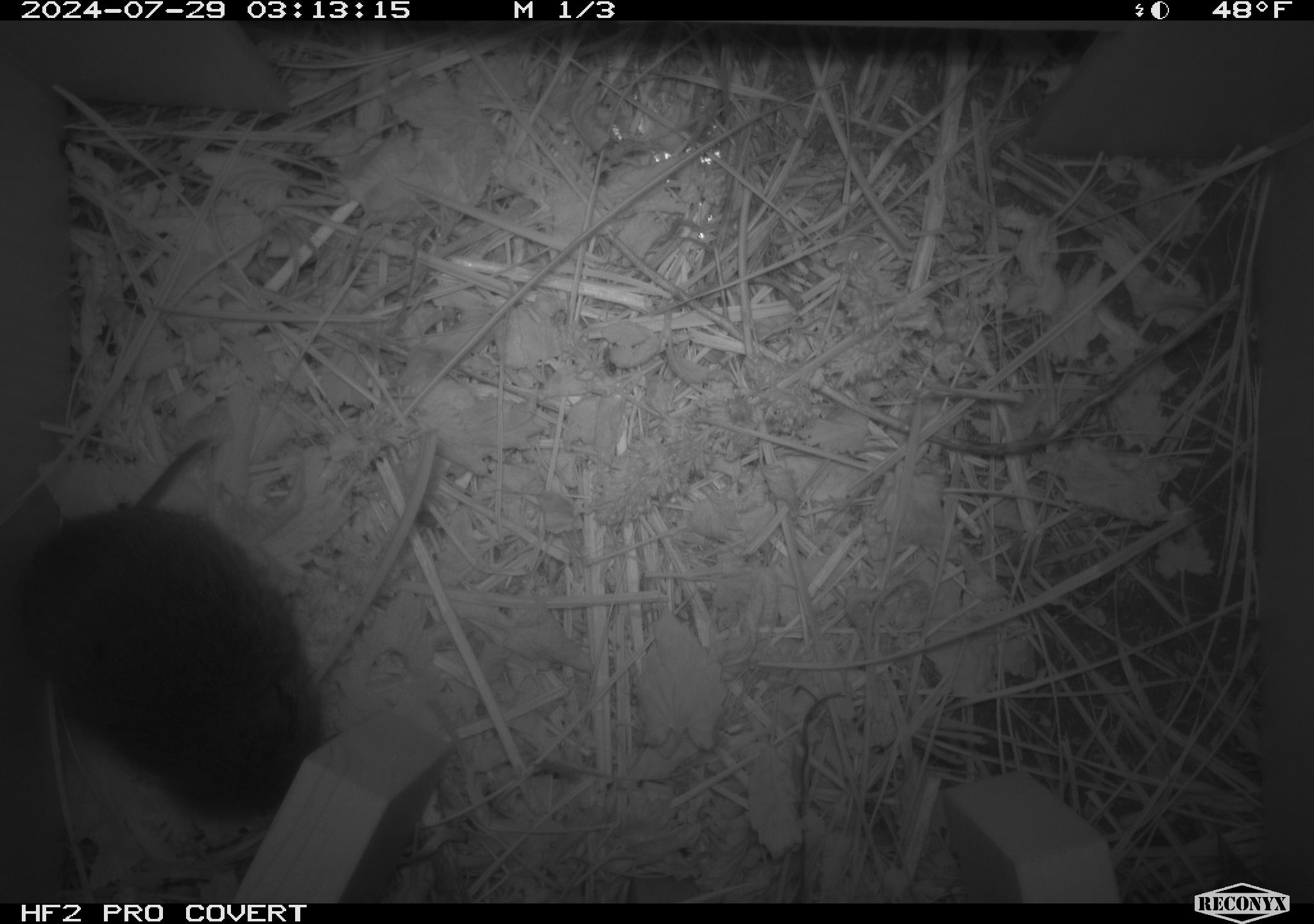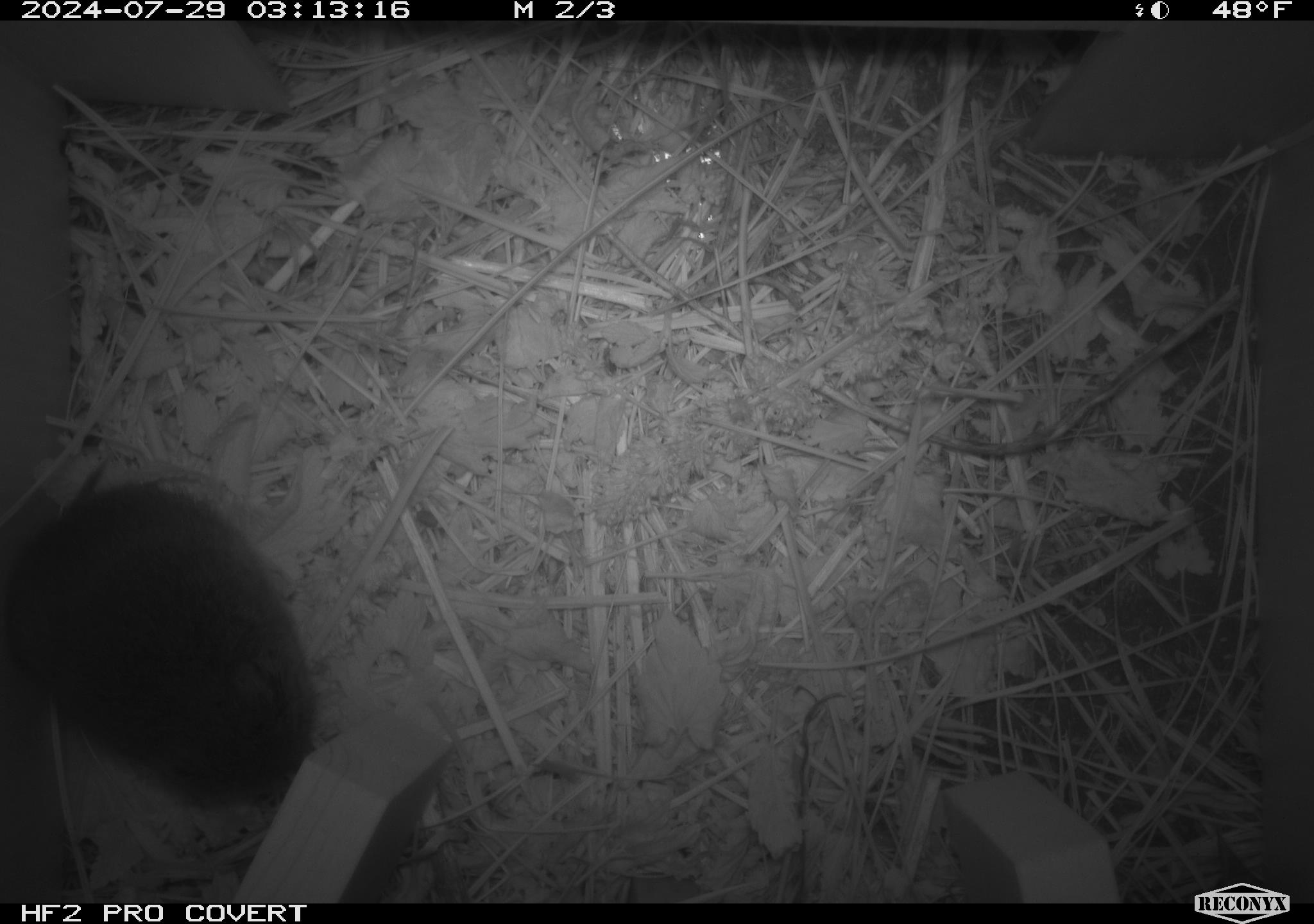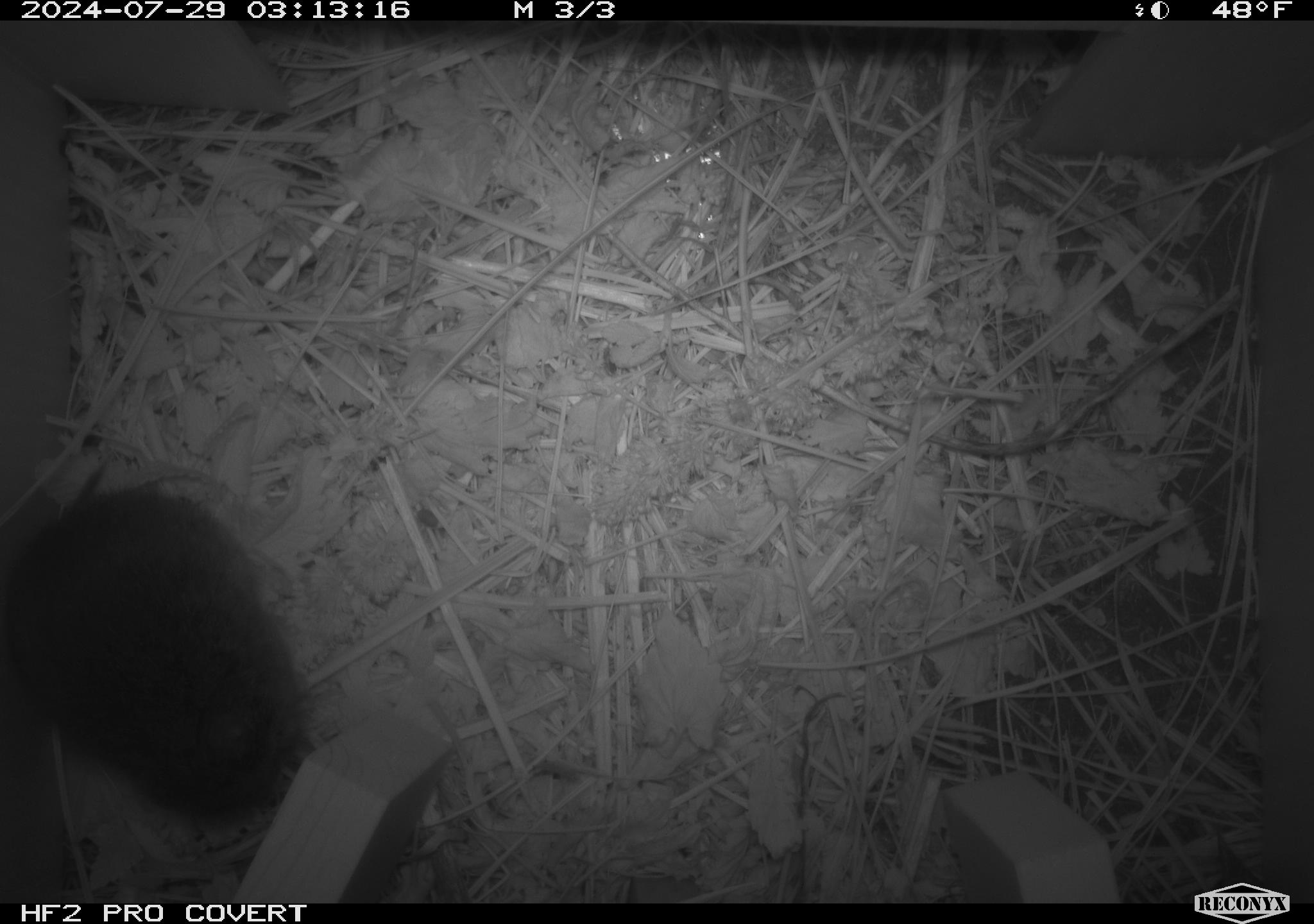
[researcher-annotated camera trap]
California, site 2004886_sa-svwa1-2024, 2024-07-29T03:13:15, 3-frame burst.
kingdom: Animalia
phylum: Chordata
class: Mammalia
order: Rodentia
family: Cricetidae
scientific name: Arvicolinae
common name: voles, lemmings, and muskrats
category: arvicolinae subfamily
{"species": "arvicolinae subfamily (voles, lemmings, and muskrats) (Arvicolinae)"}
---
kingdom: Animalia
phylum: Arthropoda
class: Insecta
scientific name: Insecta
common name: insect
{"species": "insect (Insecta)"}